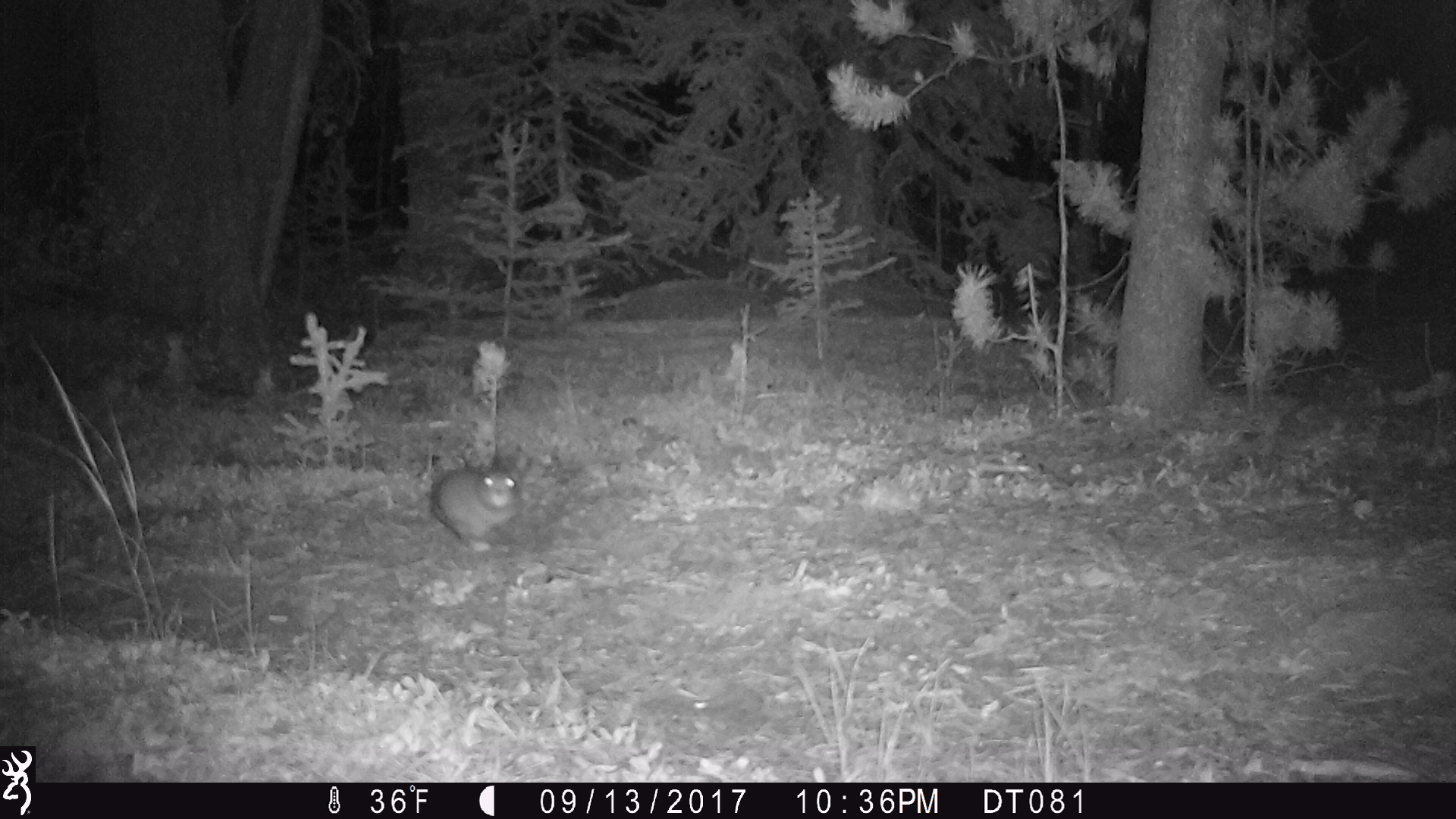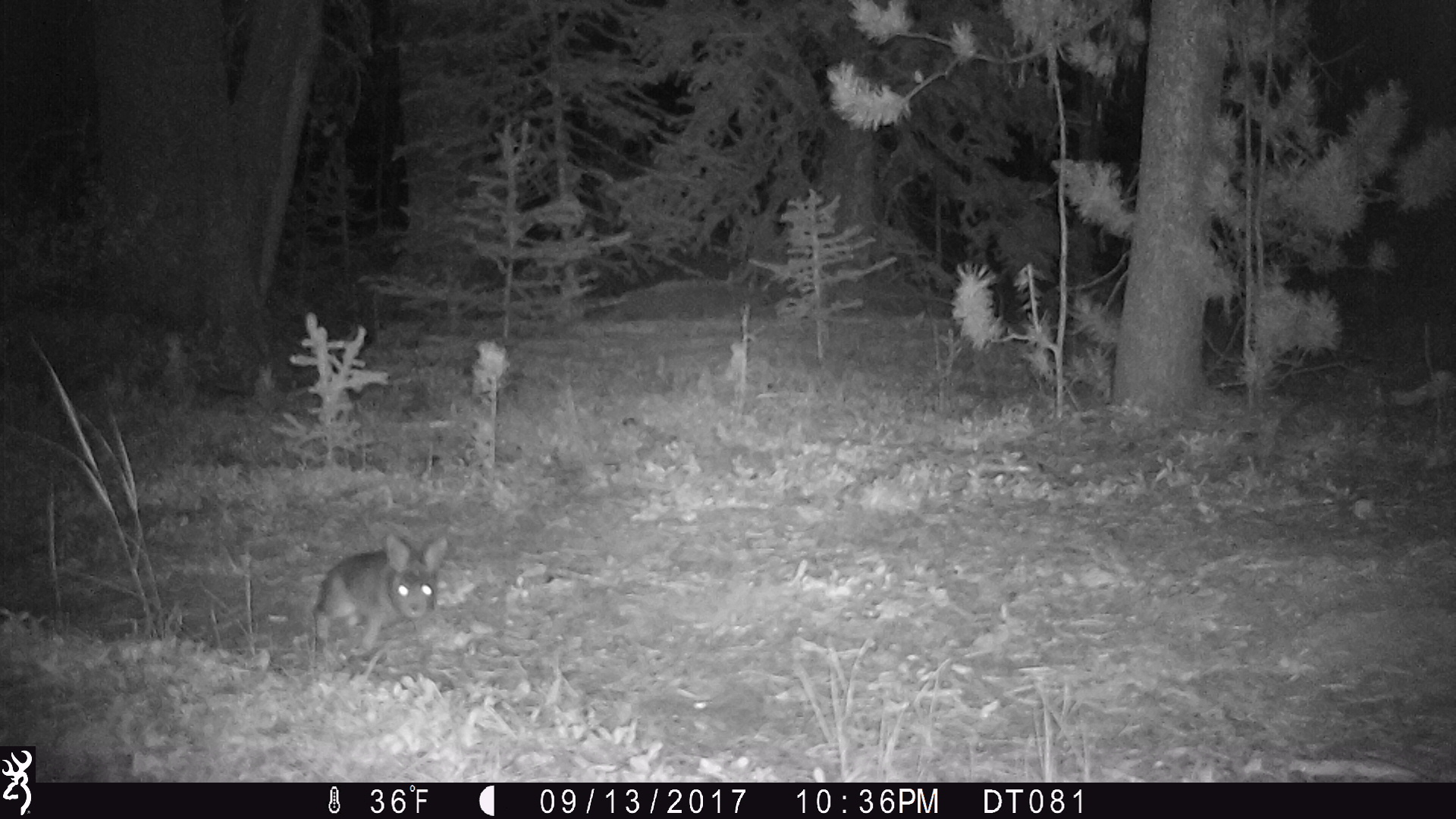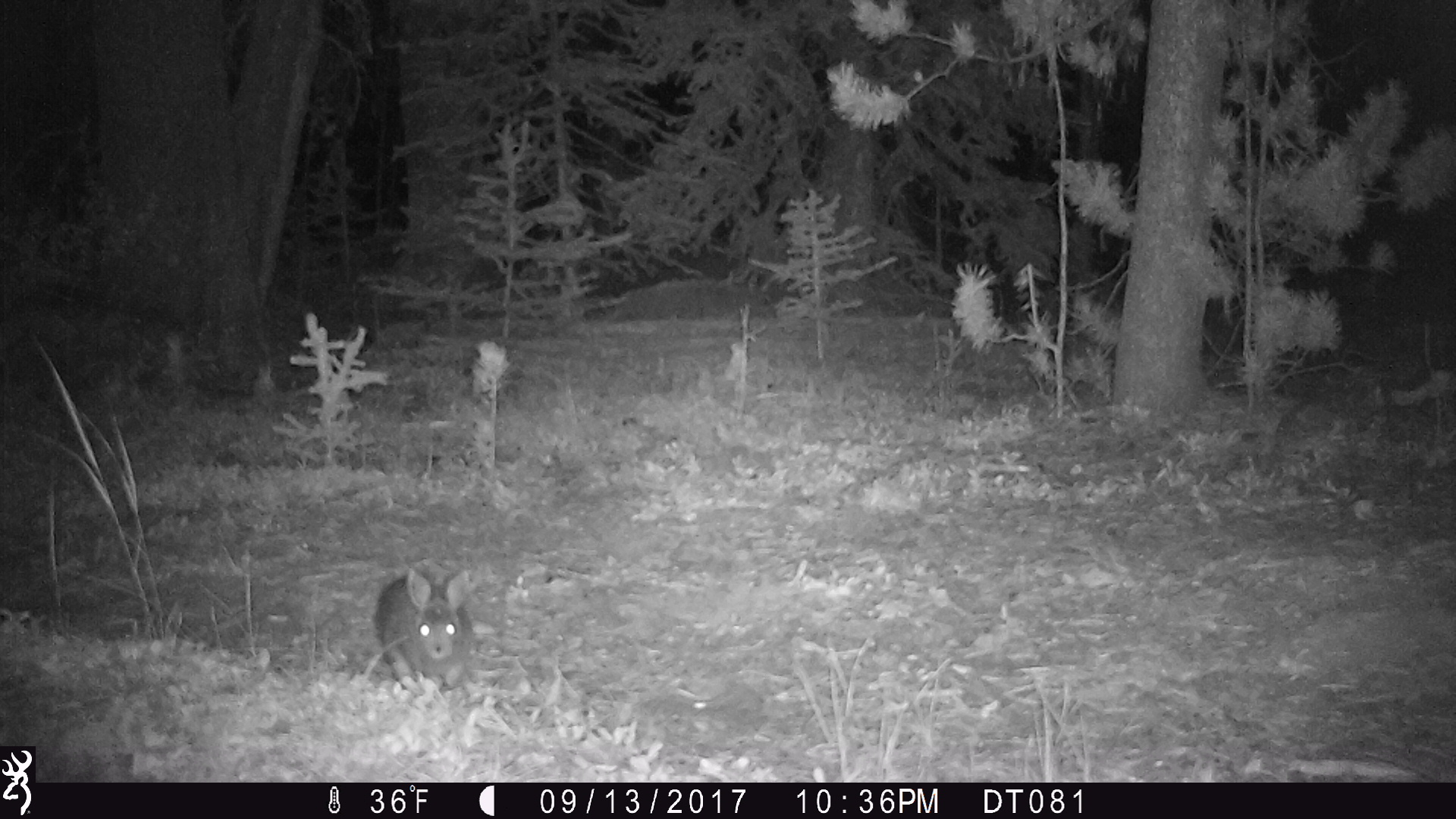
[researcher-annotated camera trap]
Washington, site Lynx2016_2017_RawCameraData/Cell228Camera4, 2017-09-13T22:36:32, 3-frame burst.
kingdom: Animalia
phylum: Chordata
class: Mammalia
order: Lagomorpha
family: Leporidae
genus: Lepus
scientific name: Lepus americanus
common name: snowshoe hare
Lepus americanus (snowshoe hare). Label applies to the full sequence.